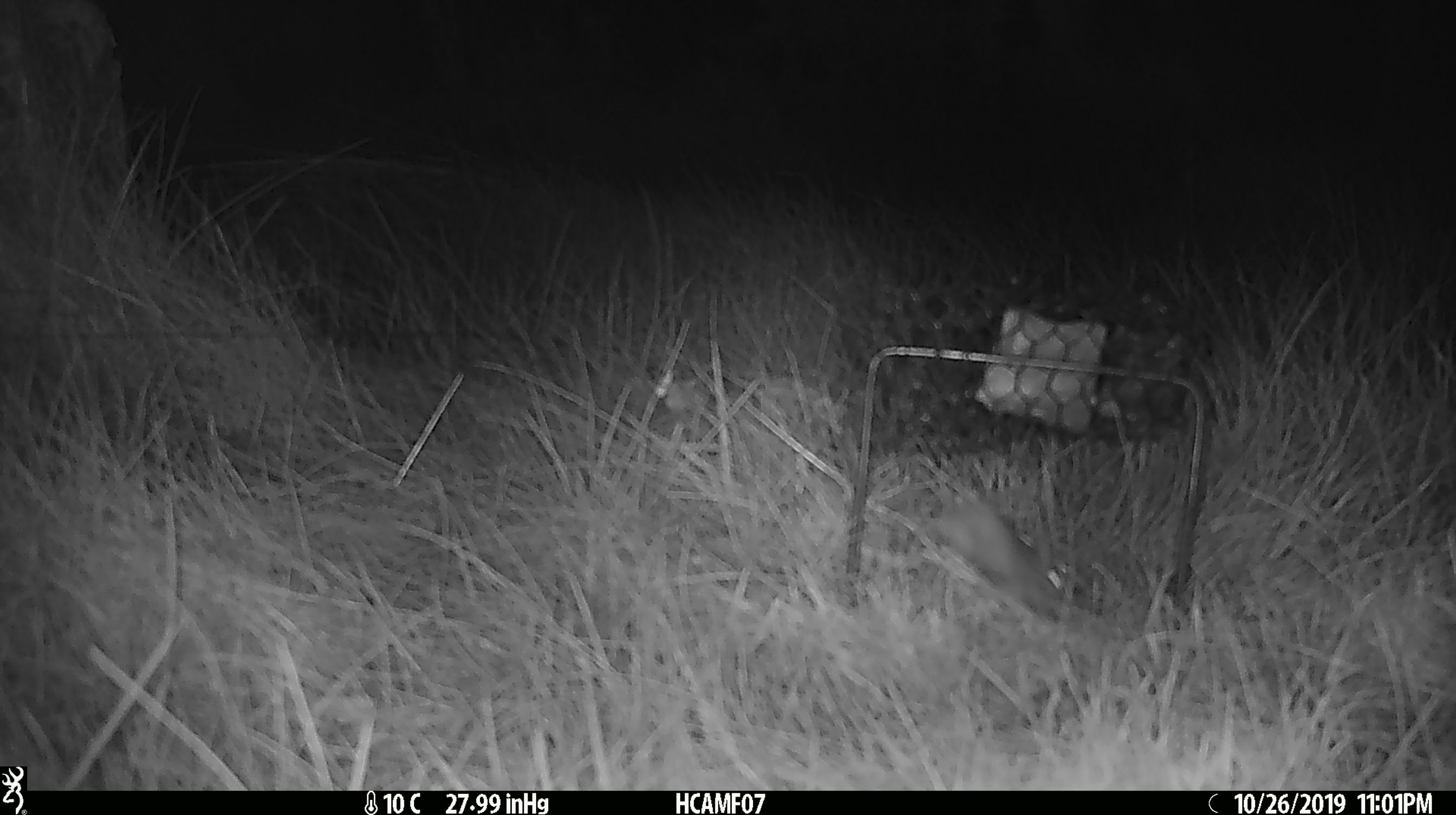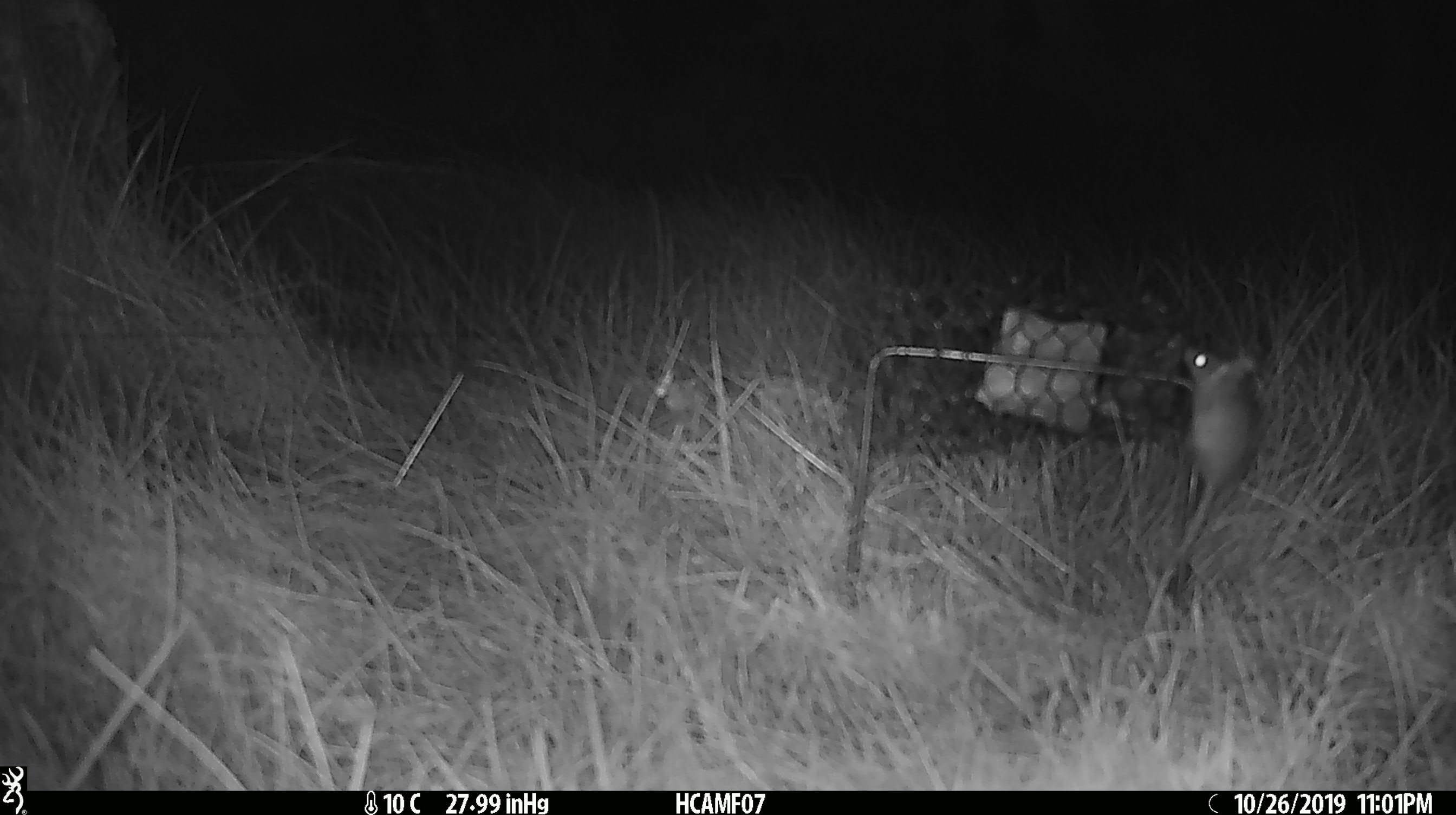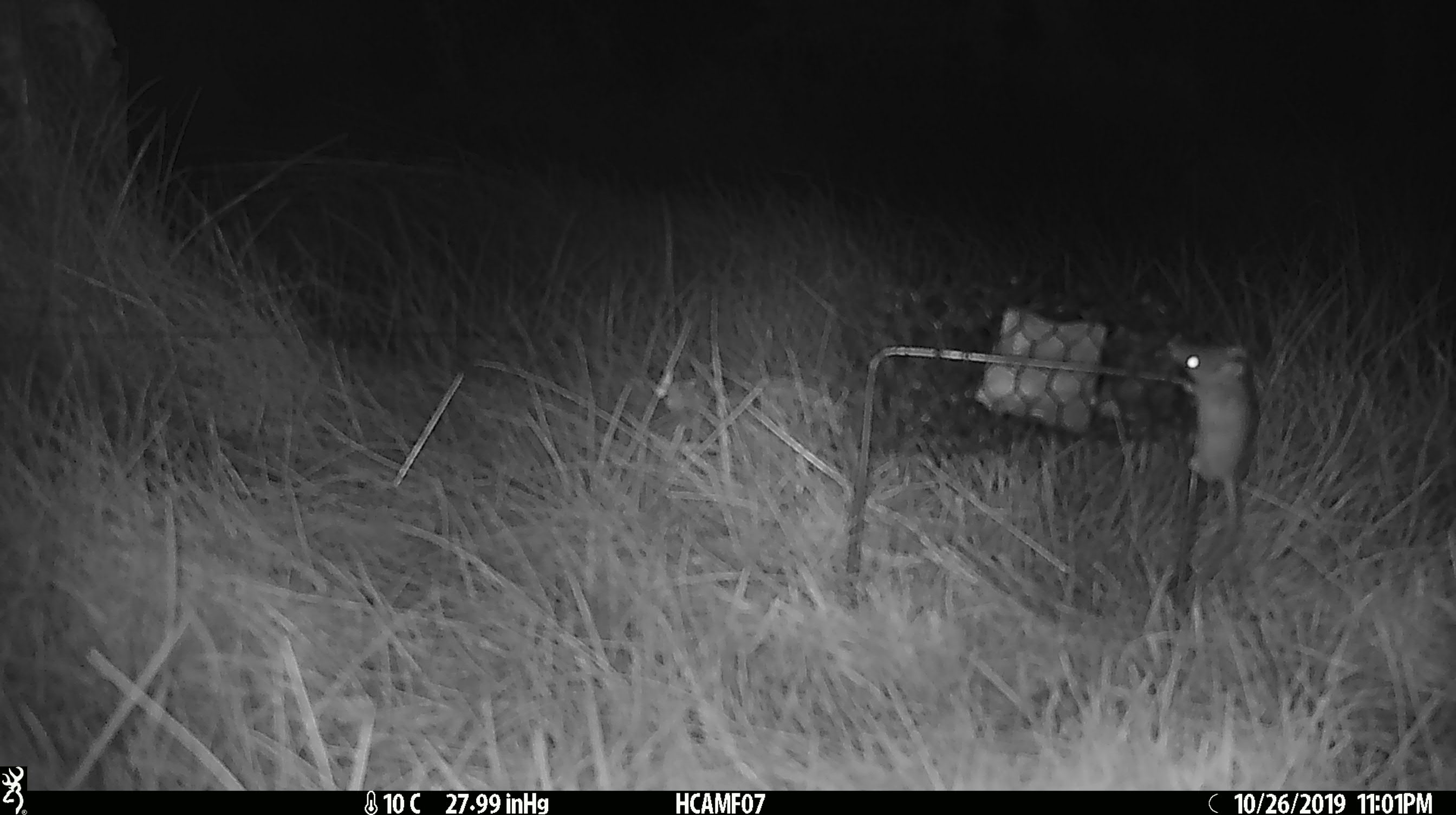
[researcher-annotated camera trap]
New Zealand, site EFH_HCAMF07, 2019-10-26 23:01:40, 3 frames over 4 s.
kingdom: Animalia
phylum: Chordata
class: Mammalia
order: Rodentia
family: Muridae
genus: Mus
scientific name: Mus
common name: mouse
Mouse (Mus).